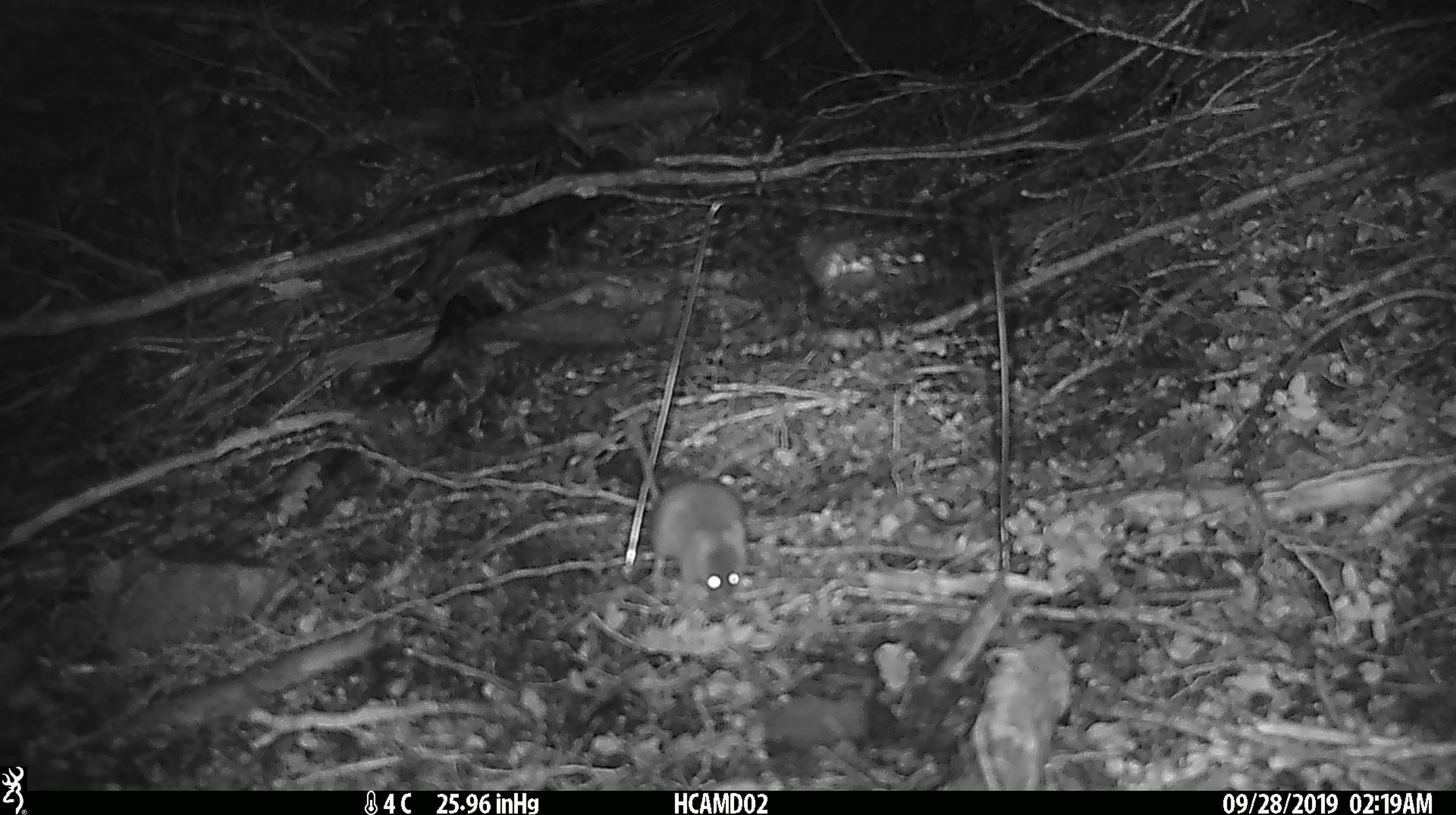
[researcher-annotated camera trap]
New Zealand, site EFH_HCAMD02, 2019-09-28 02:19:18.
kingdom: Animalia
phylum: Chordata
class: Mammalia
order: Rodentia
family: Muridae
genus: Mus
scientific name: Mus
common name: mouse